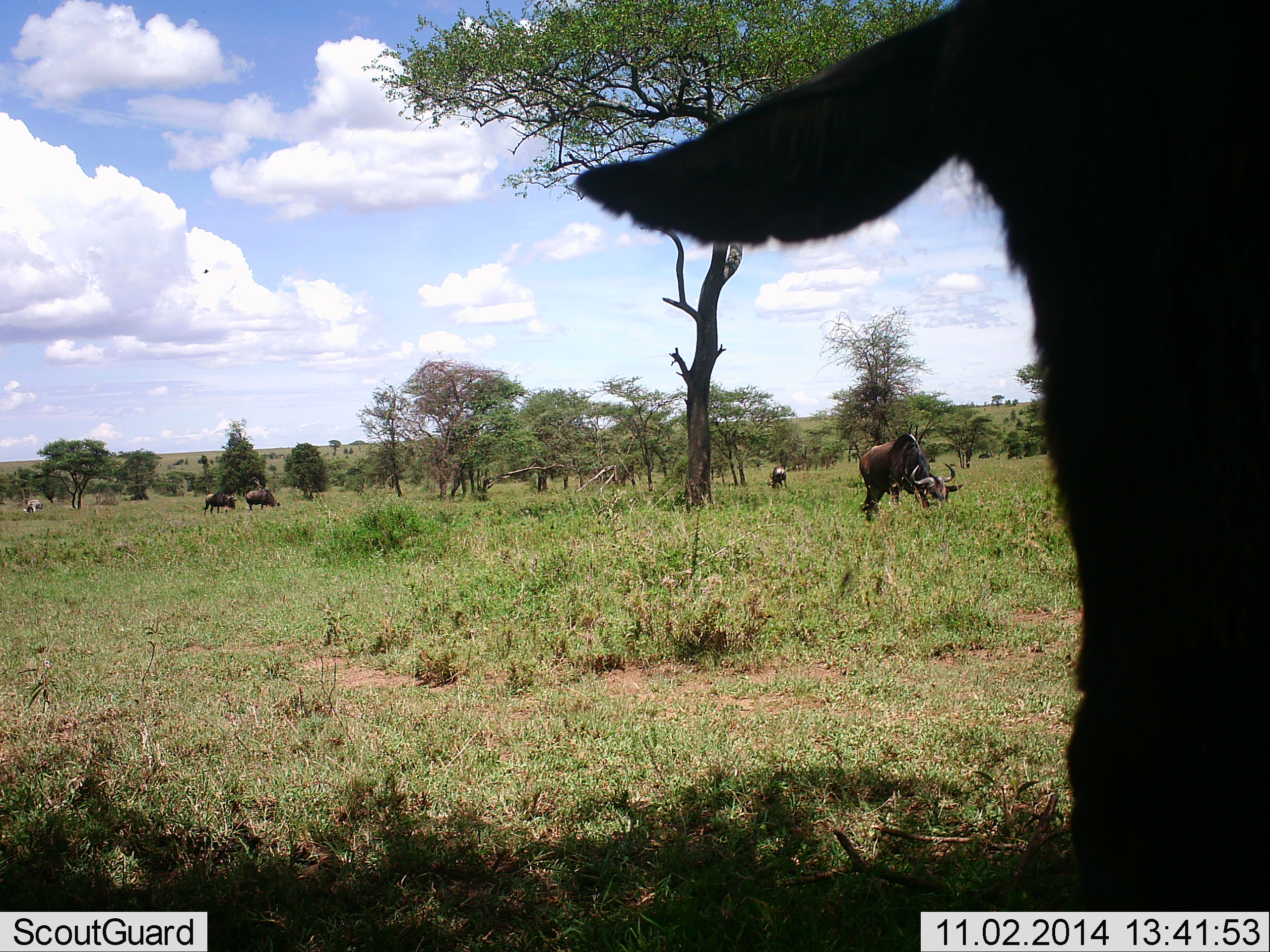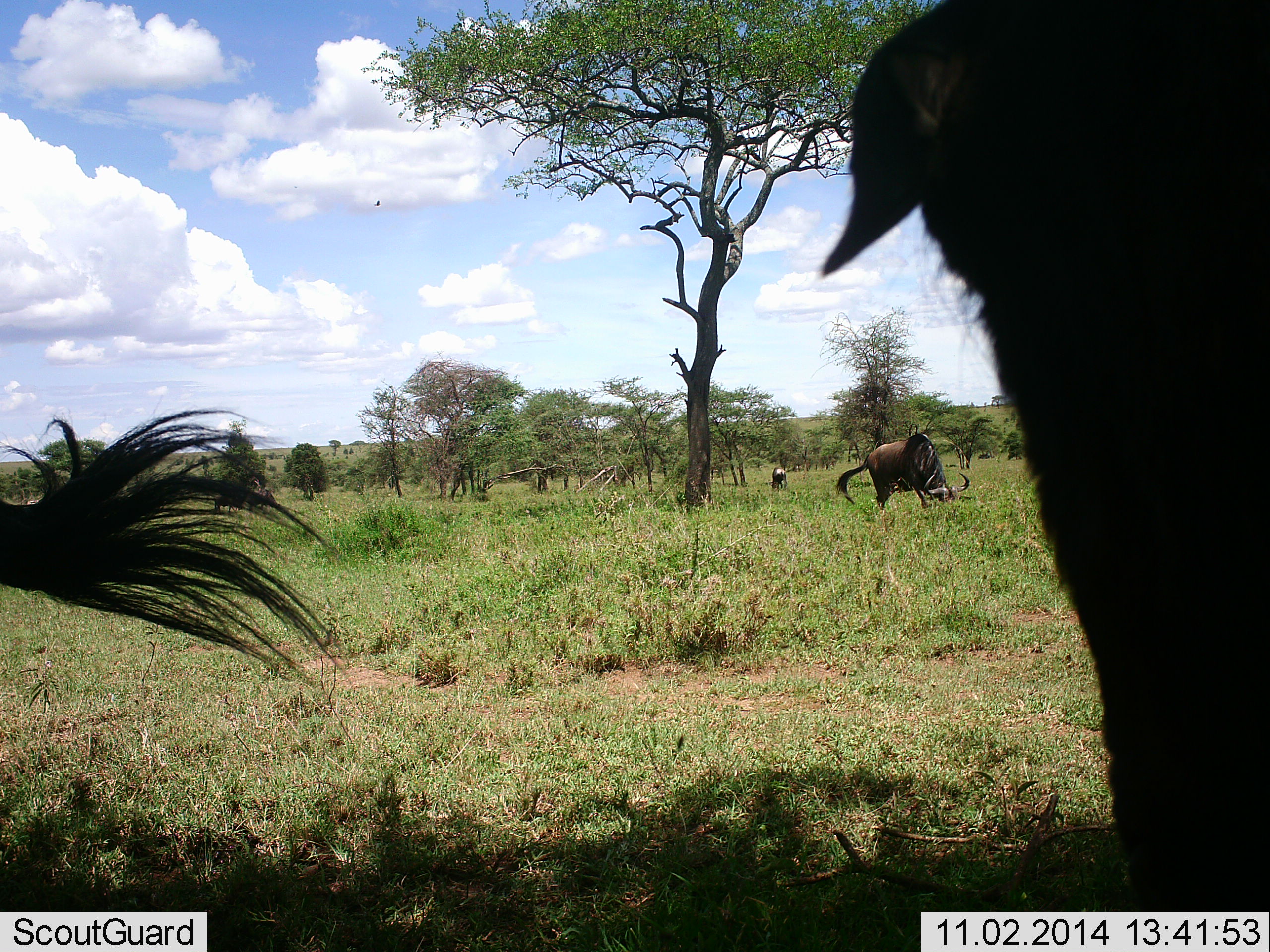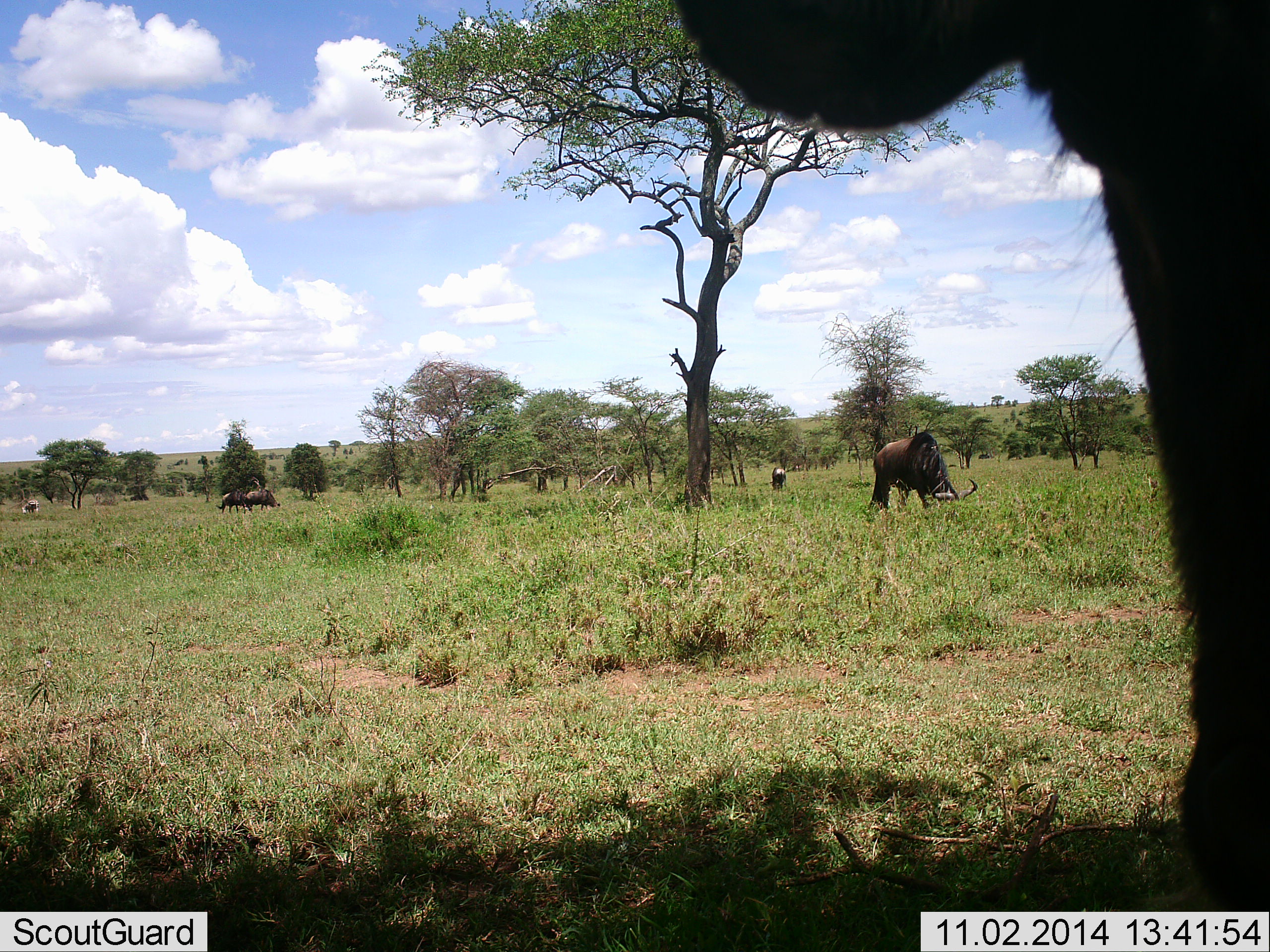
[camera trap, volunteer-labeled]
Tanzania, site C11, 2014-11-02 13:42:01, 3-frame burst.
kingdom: Animalia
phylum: Chordata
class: Mammalia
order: Artiodactyla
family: Bovidae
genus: Connochaetes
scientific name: Connochaetes taurinus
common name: blue wildebeest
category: wildebeest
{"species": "wildebeest (blue wildebeest) (Connochaetes taurinus)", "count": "6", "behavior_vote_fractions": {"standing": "64%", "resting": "14%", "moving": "29%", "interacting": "0%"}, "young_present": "0%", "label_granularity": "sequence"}